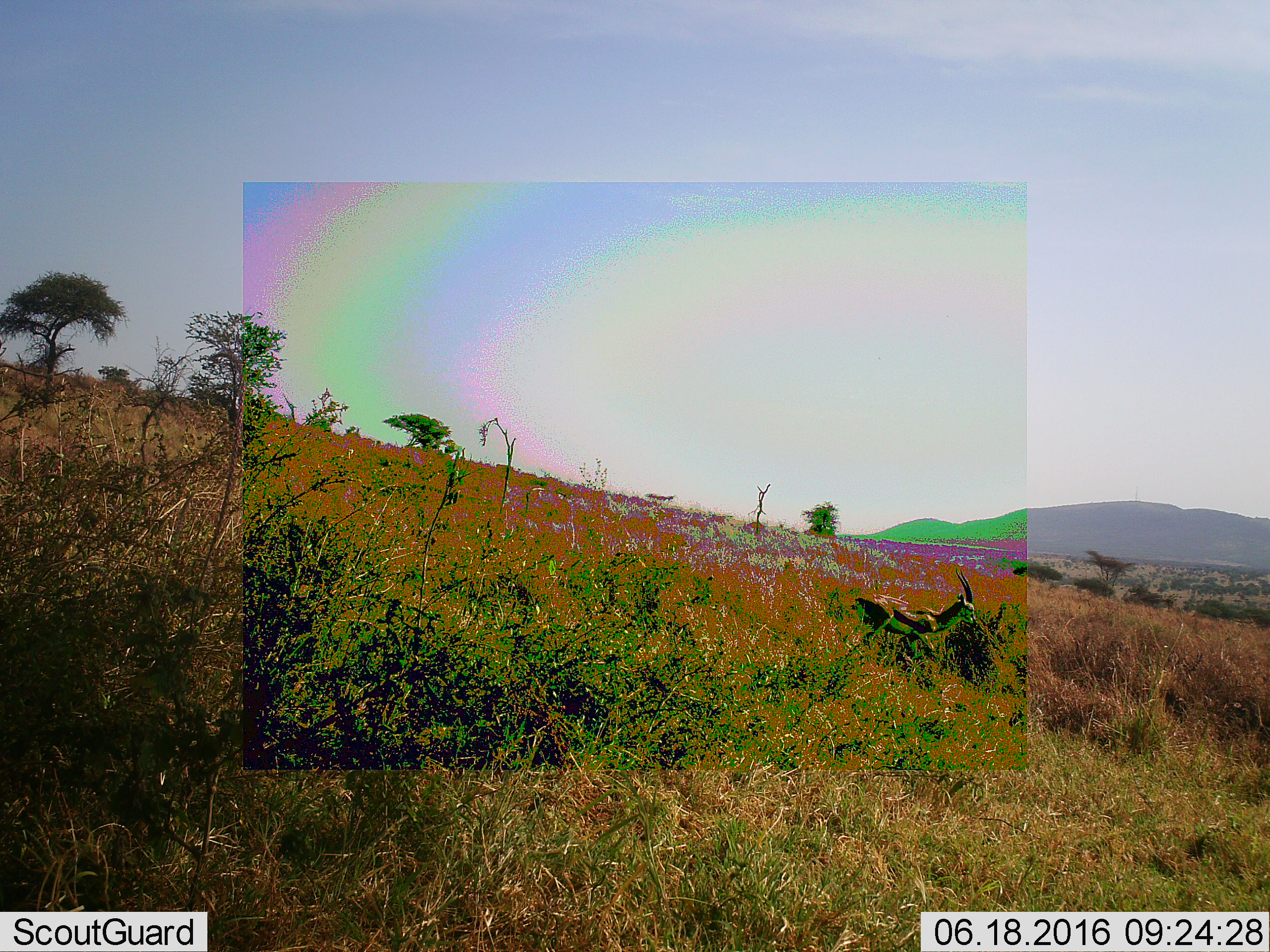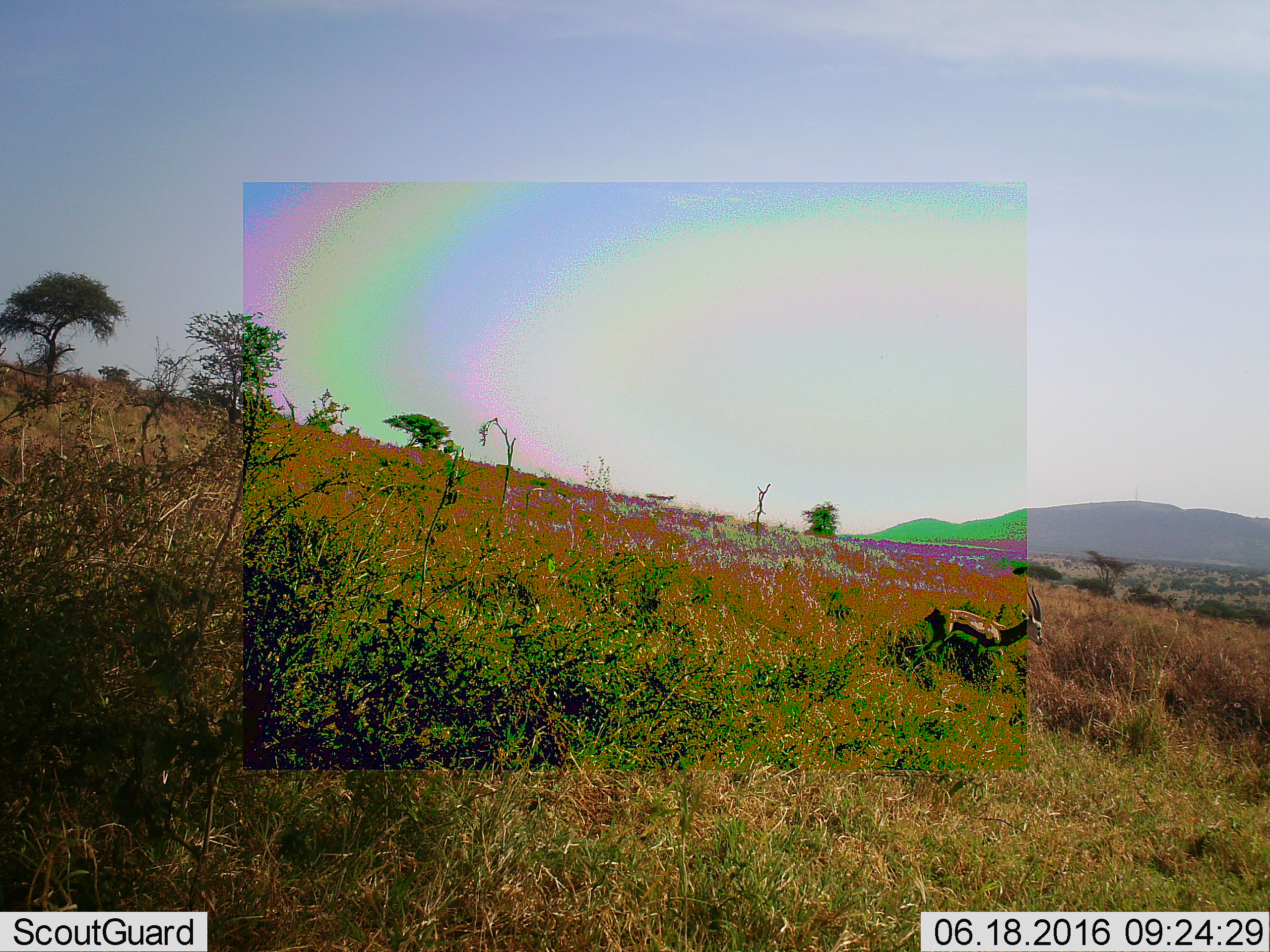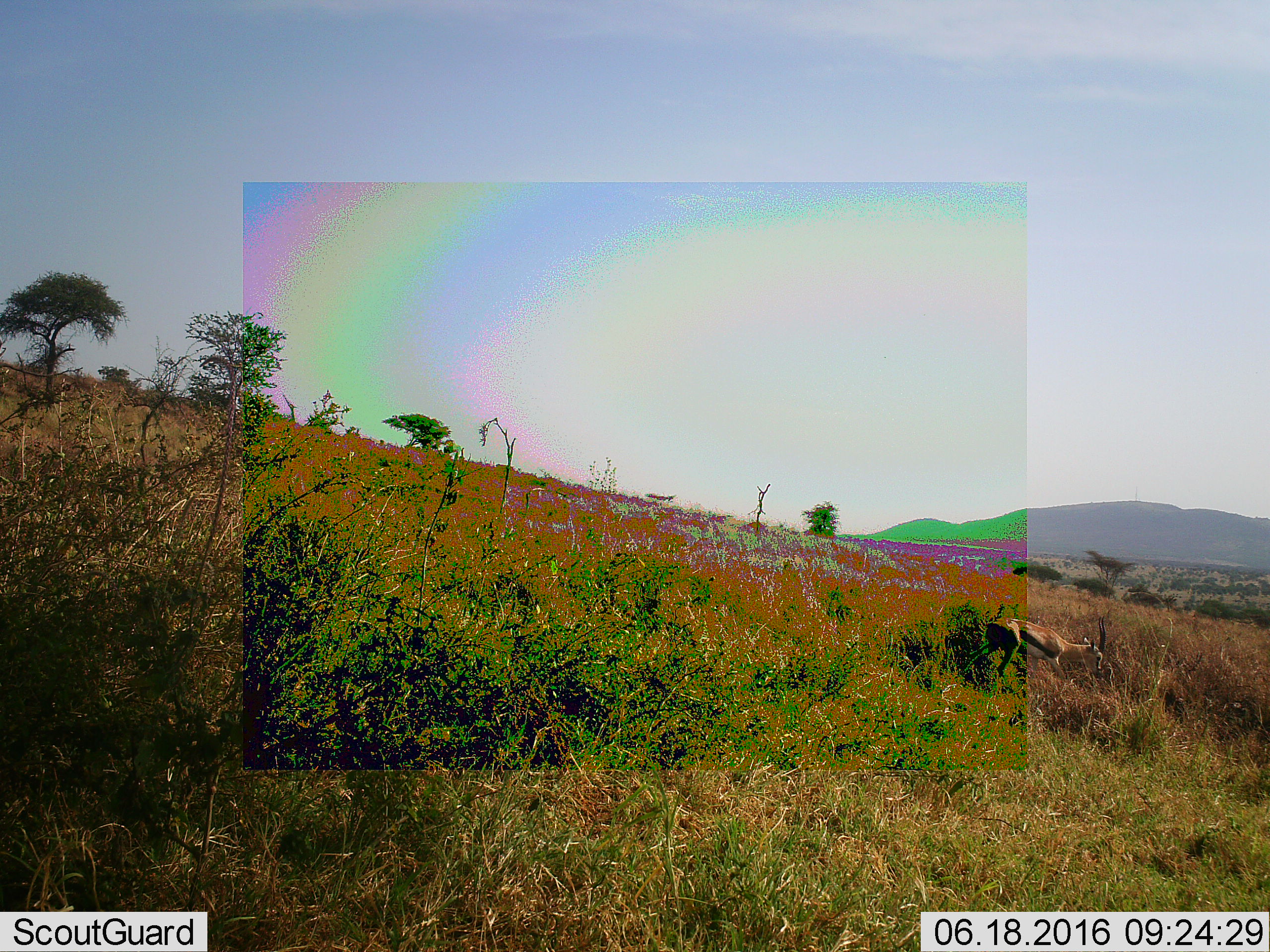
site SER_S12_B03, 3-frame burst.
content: unidentified animal